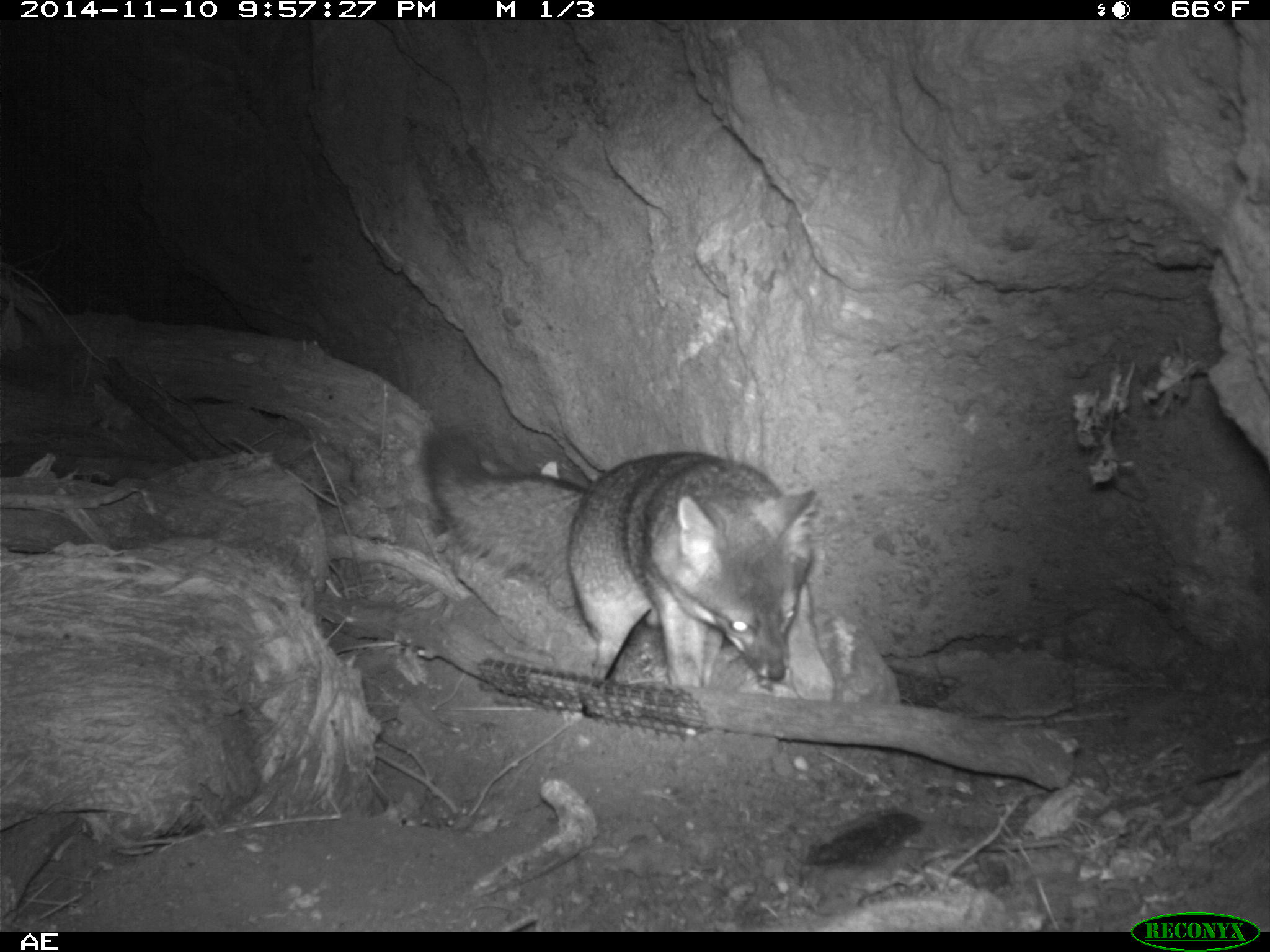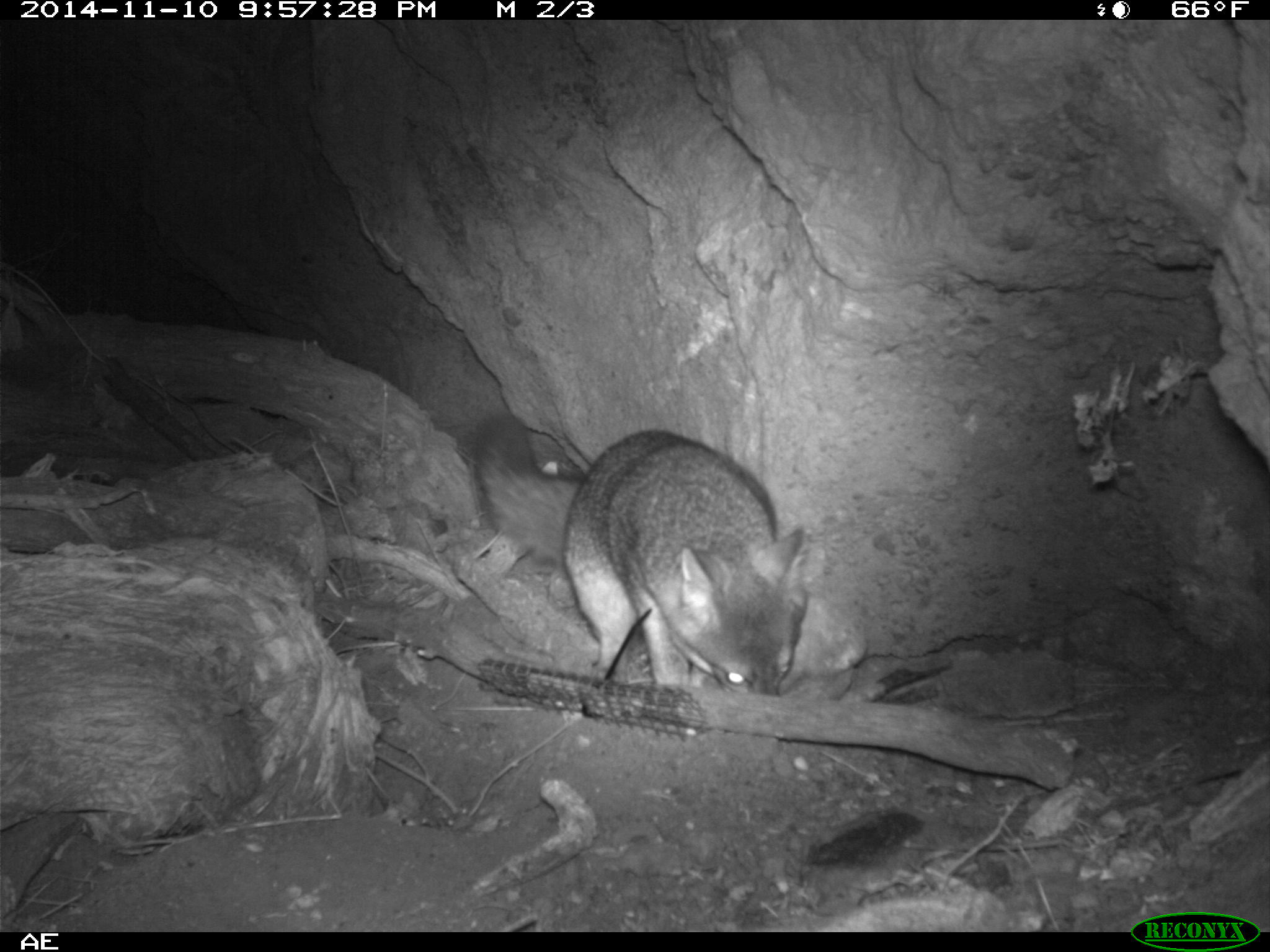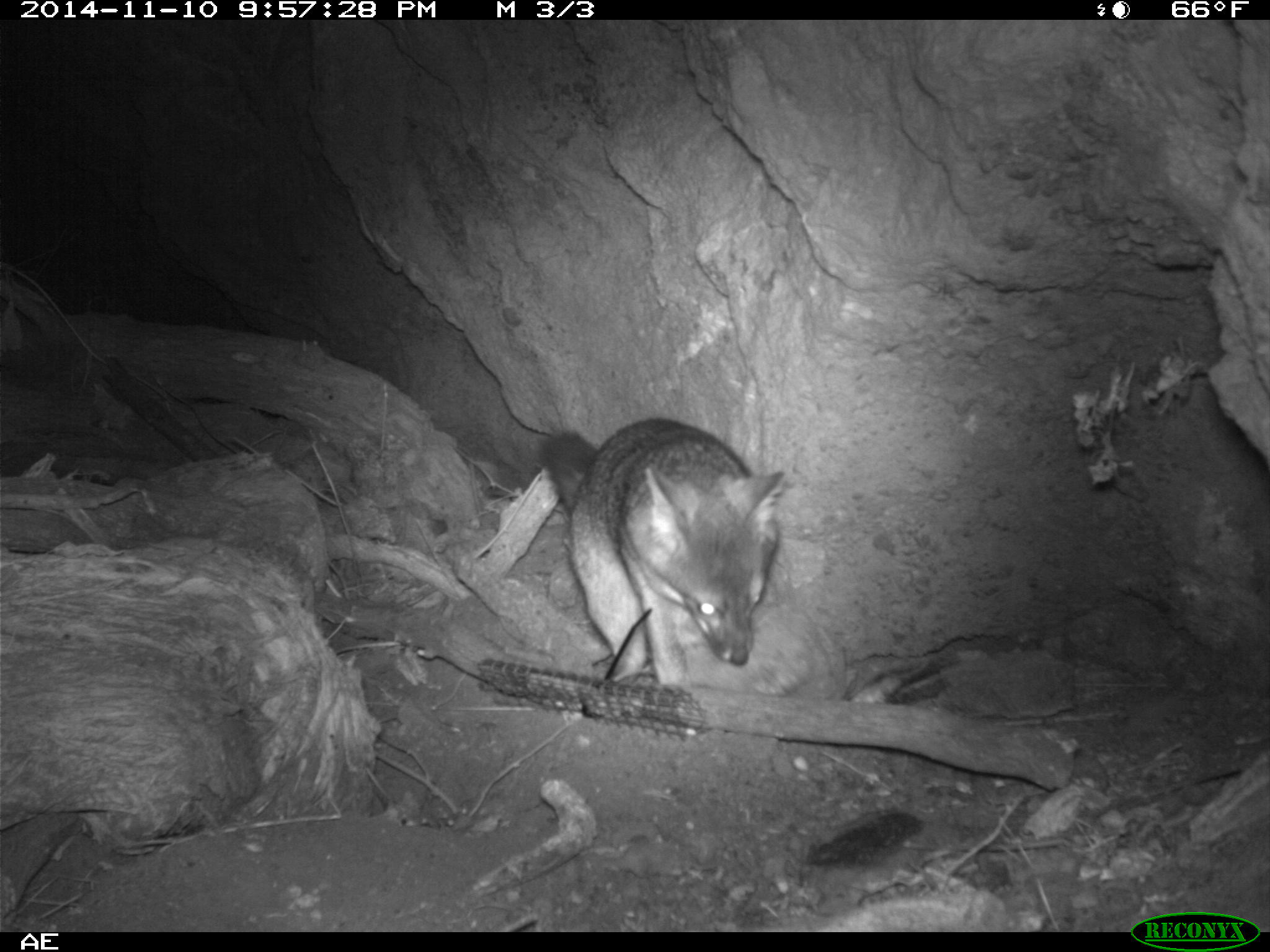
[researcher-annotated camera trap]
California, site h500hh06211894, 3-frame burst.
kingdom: Animalia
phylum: Chordata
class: Mammalia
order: Carnivora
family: Canidae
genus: Urocyon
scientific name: Urocyon littoralis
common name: island fox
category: fox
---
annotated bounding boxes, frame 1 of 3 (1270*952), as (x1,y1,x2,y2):
fox: (422,430,816,738)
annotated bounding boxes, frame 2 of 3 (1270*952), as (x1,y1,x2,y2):
fox: (470,413,808,698)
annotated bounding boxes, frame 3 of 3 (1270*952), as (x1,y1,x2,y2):
fox: (541,395,786,690)